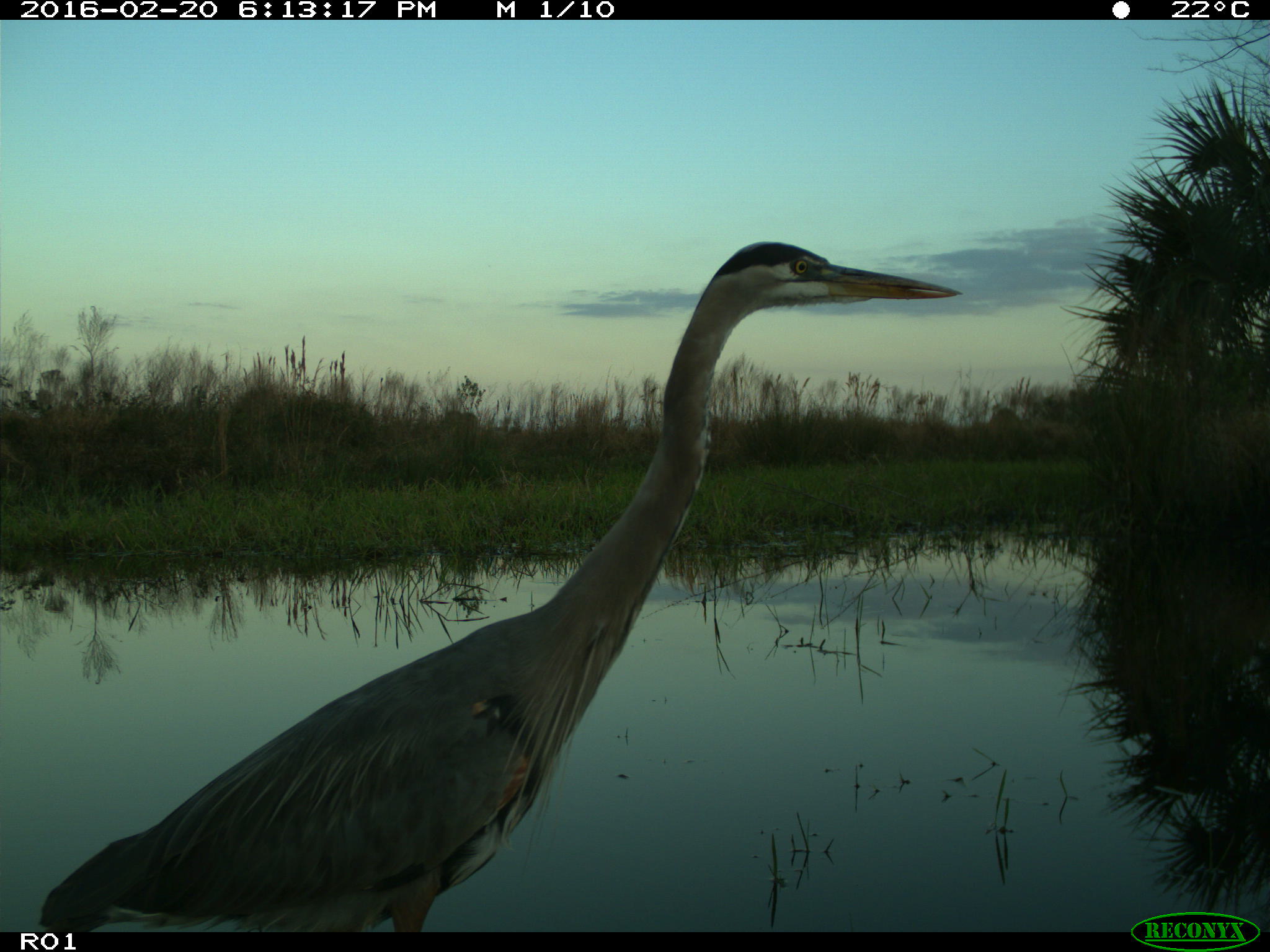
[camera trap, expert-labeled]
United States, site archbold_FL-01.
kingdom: Animalia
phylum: Chordata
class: Aves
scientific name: Aves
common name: birds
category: unidentified bird